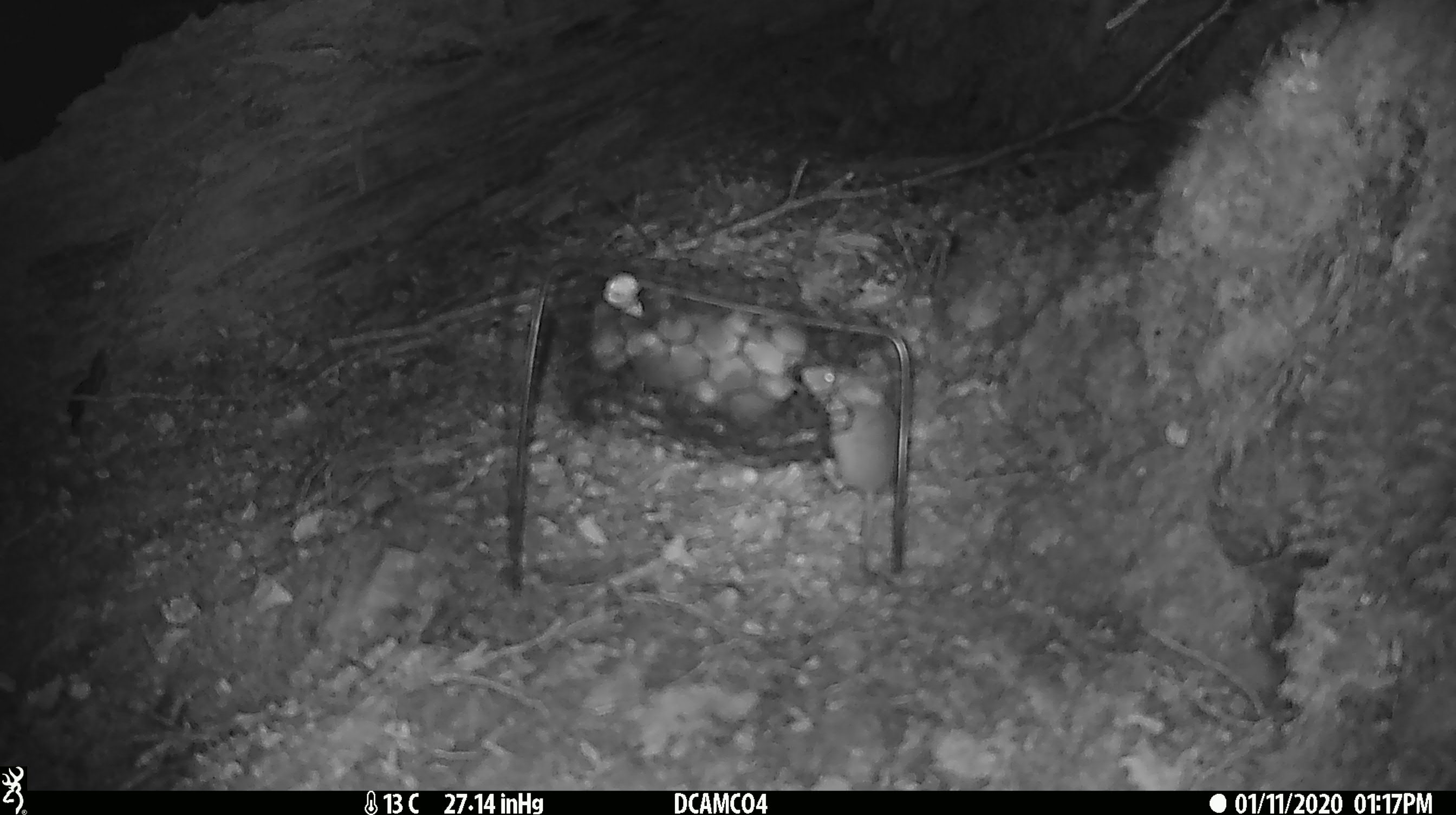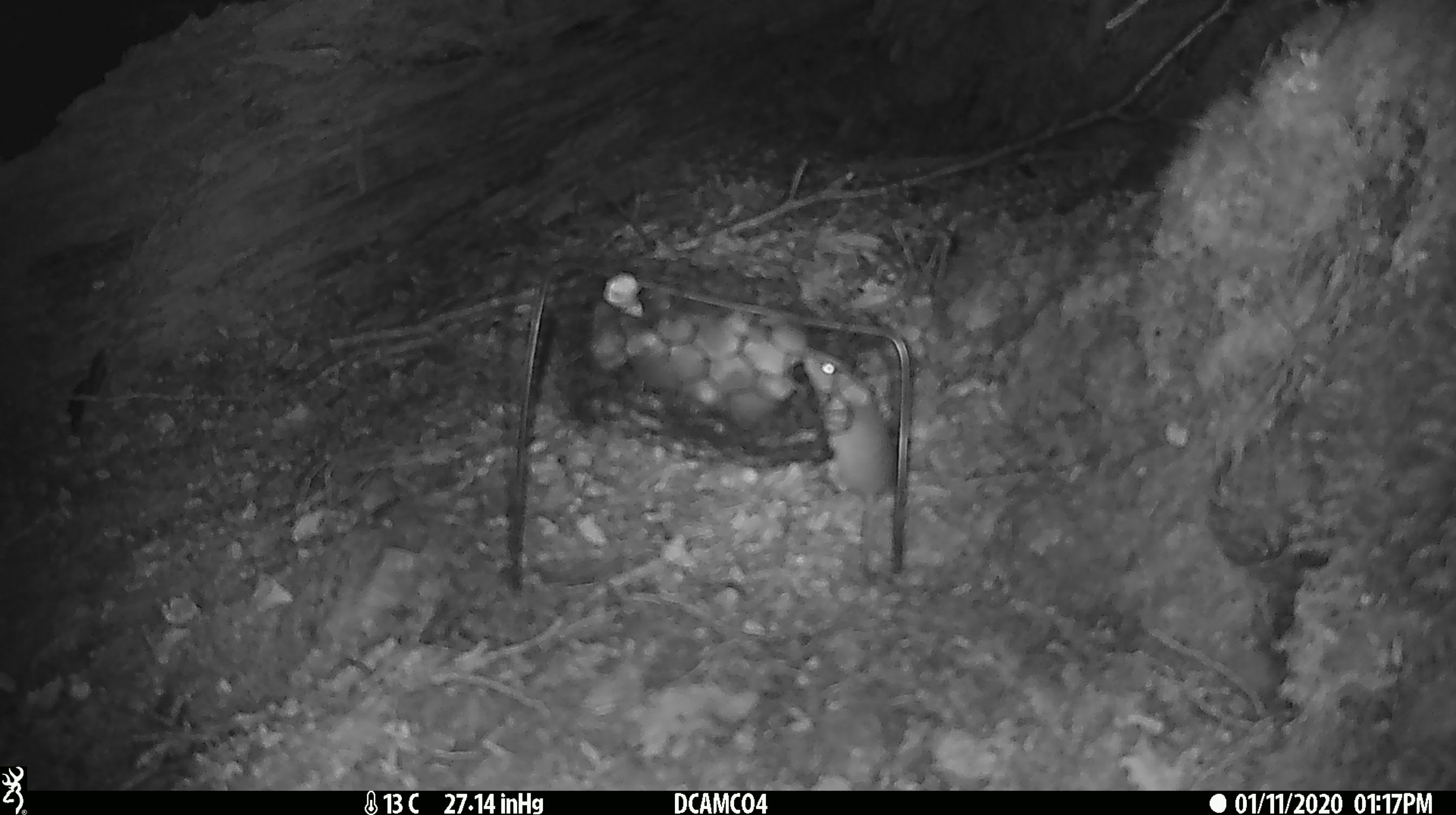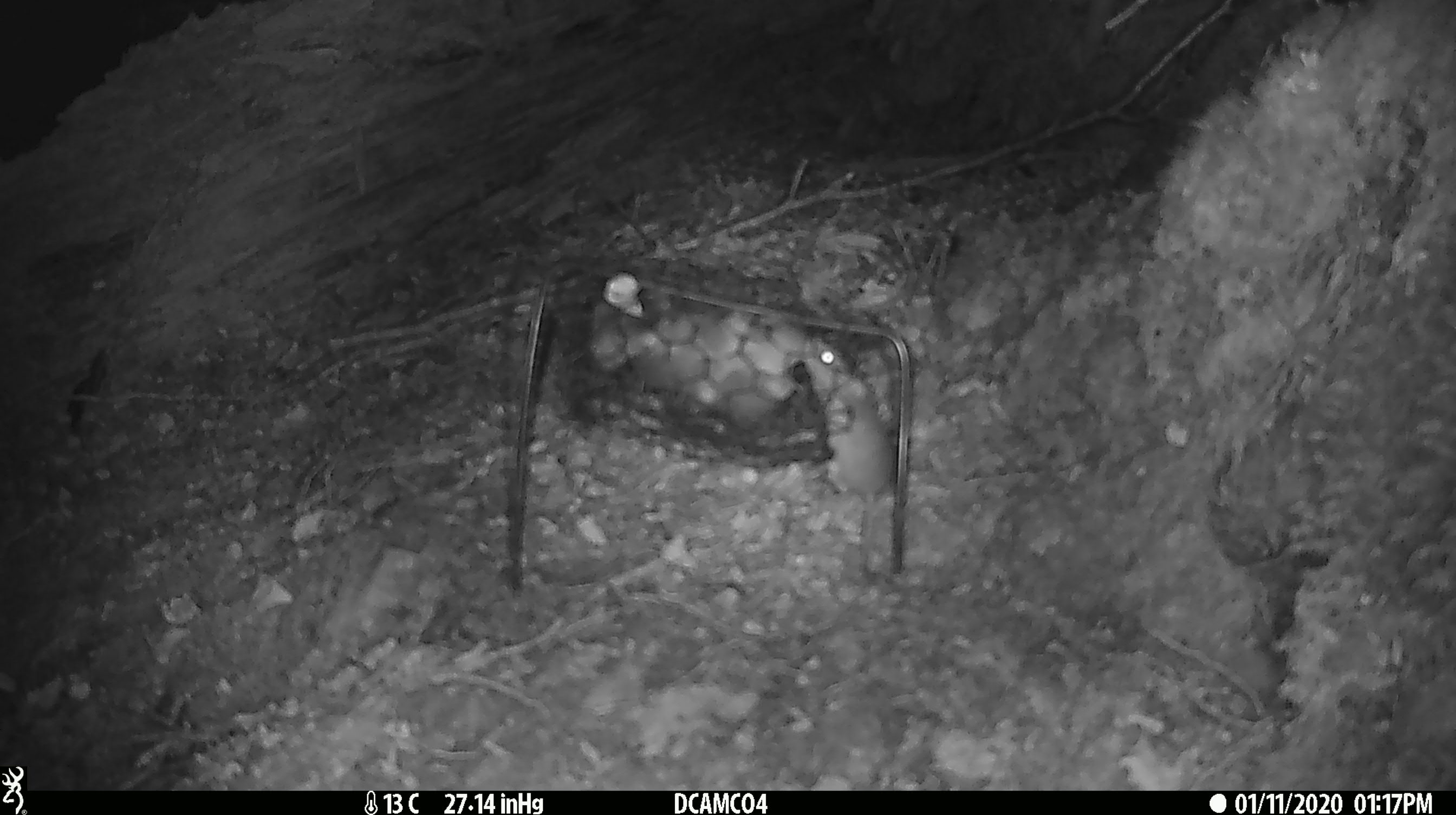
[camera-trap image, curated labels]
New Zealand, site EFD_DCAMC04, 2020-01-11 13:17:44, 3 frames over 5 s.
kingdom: Animalia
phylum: Chordata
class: Mammalia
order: Rodentia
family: Muridae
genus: Mus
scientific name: Mus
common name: mouse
Mouse (Mus).